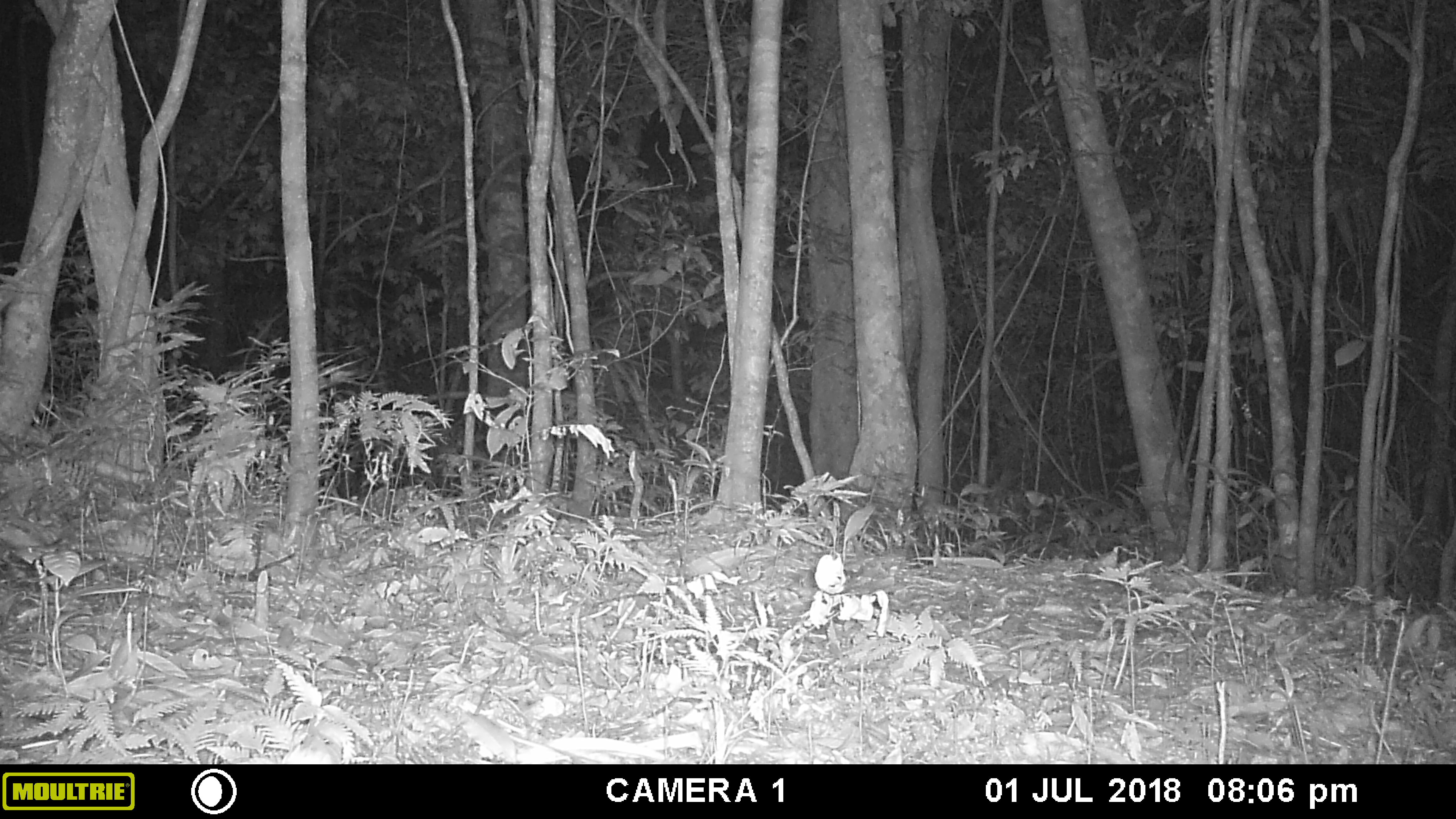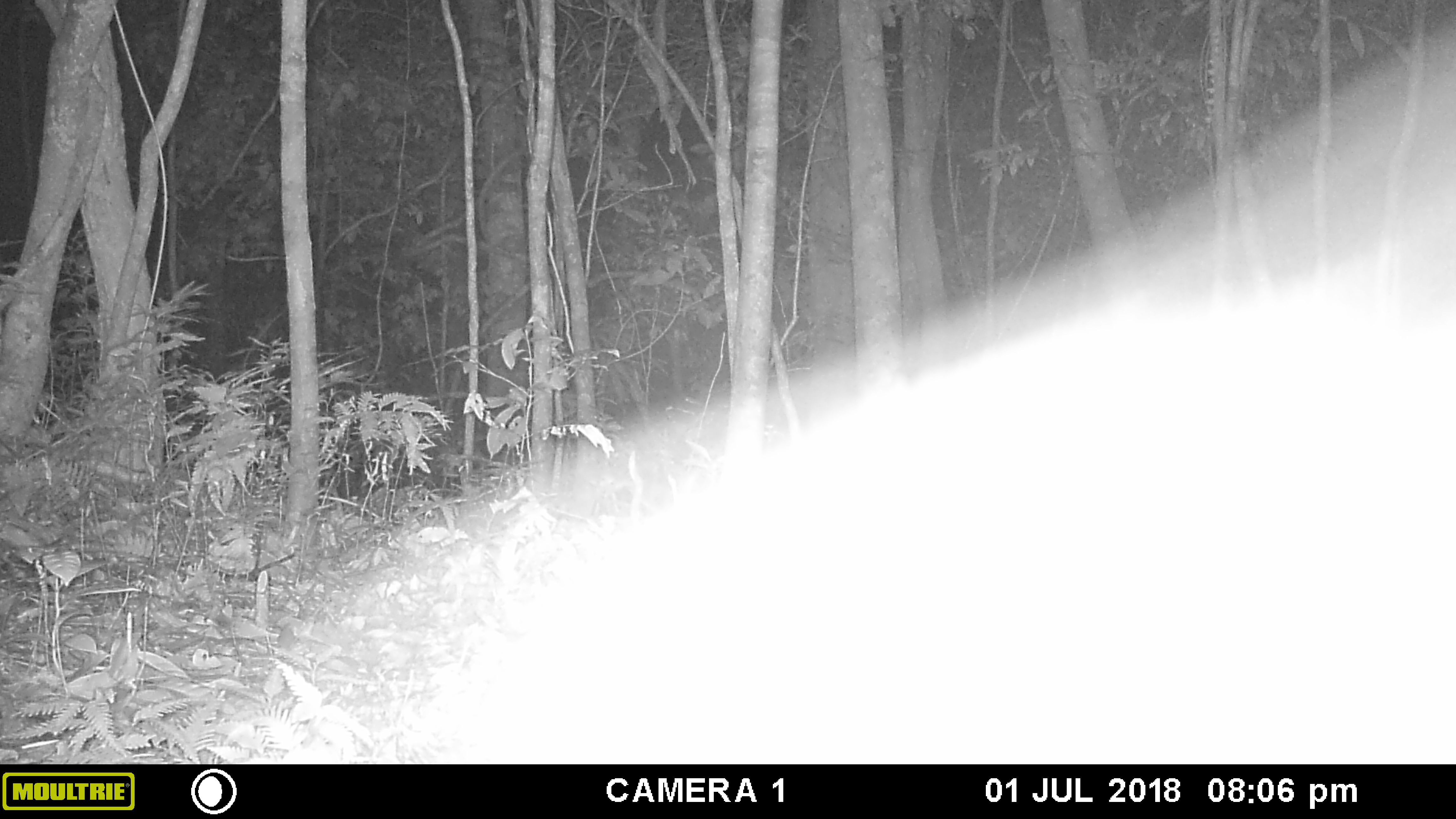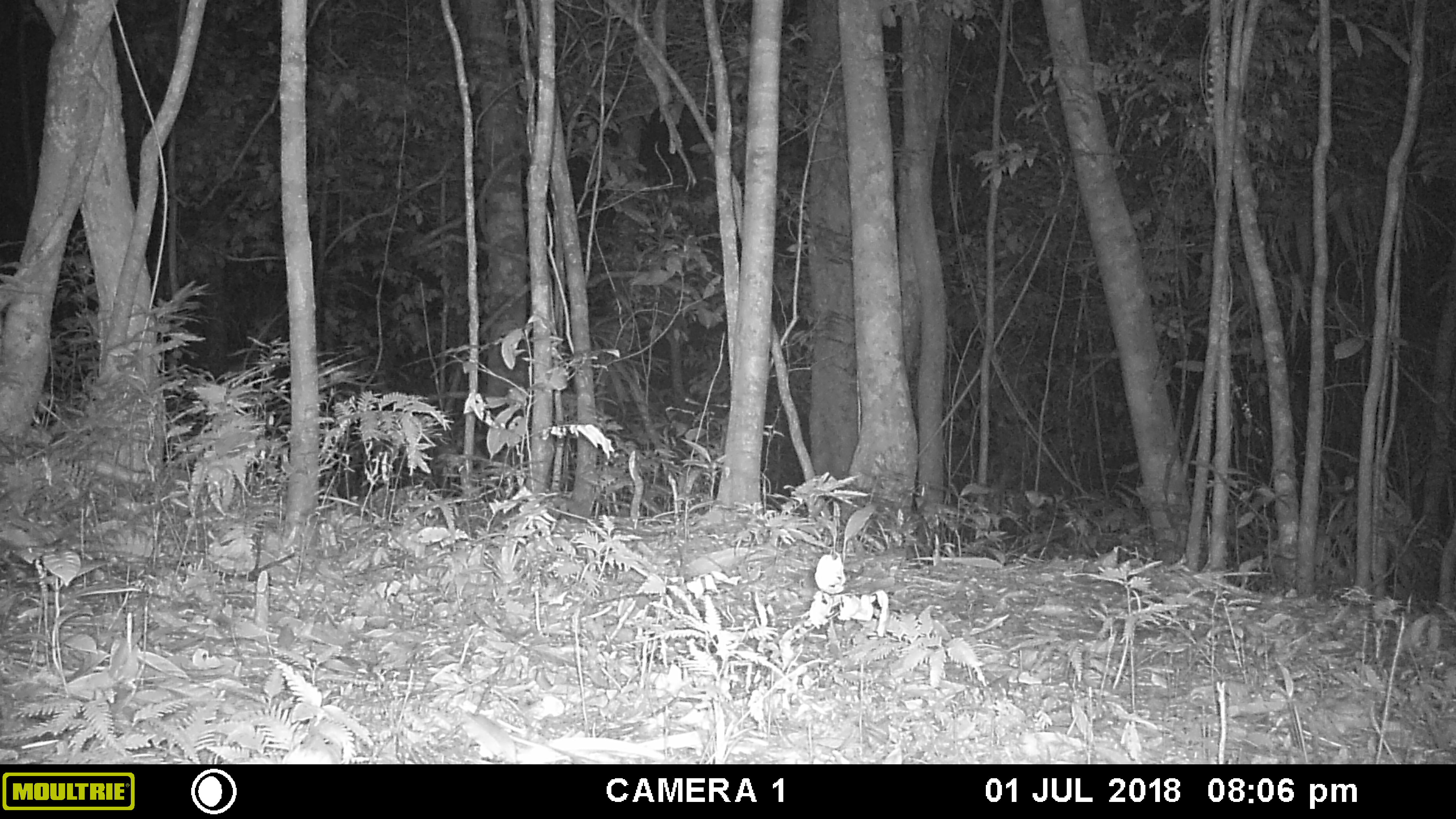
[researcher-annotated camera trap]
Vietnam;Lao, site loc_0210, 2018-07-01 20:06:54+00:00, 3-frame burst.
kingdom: Animalia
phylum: Chordata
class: Mammalia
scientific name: Mammalia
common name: mammal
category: unidentified small mammal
Unidentified small mammal (mammal) (Mammalia). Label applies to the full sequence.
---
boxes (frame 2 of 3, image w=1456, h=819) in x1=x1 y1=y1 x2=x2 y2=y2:
unidentified small mammal: x1=419 y1=214 x2=1456 y2=764